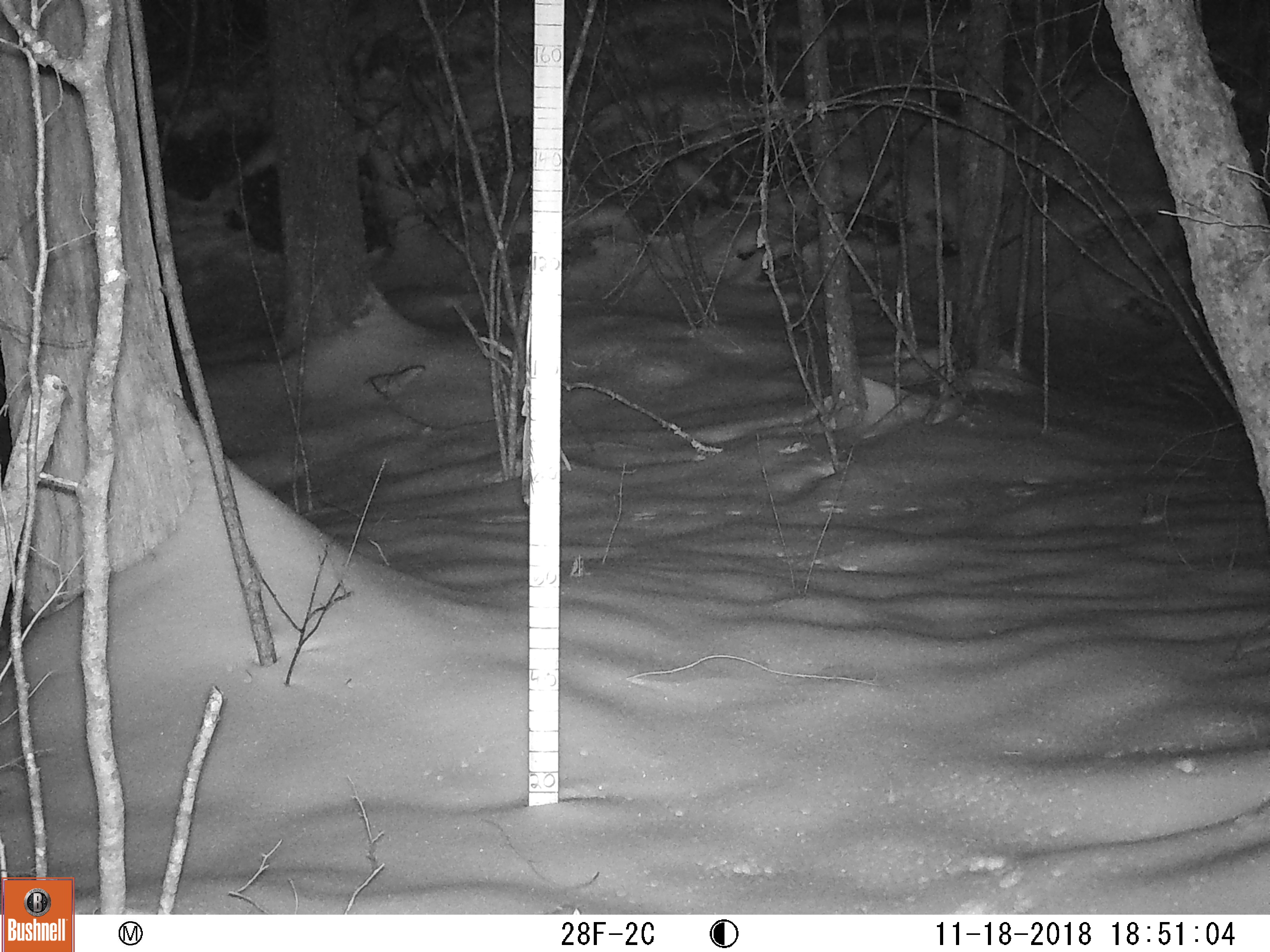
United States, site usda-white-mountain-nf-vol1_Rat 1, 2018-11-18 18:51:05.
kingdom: Animalia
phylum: Chordata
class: Mammalia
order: Lagomorpha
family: Leporidae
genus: Lepus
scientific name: Lepus americanus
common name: snowshoe hare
Snowshoe hare (Lepus americanus).